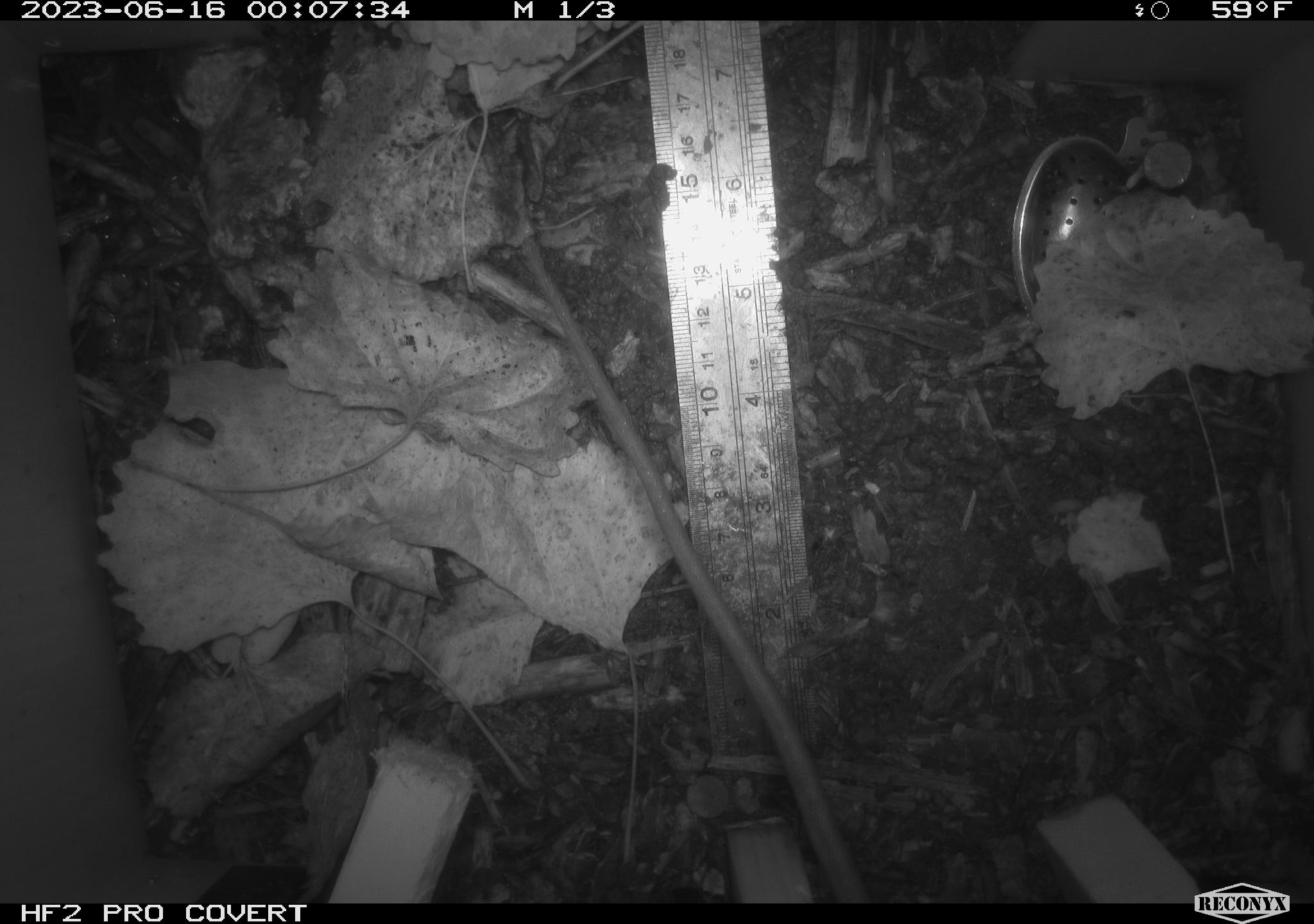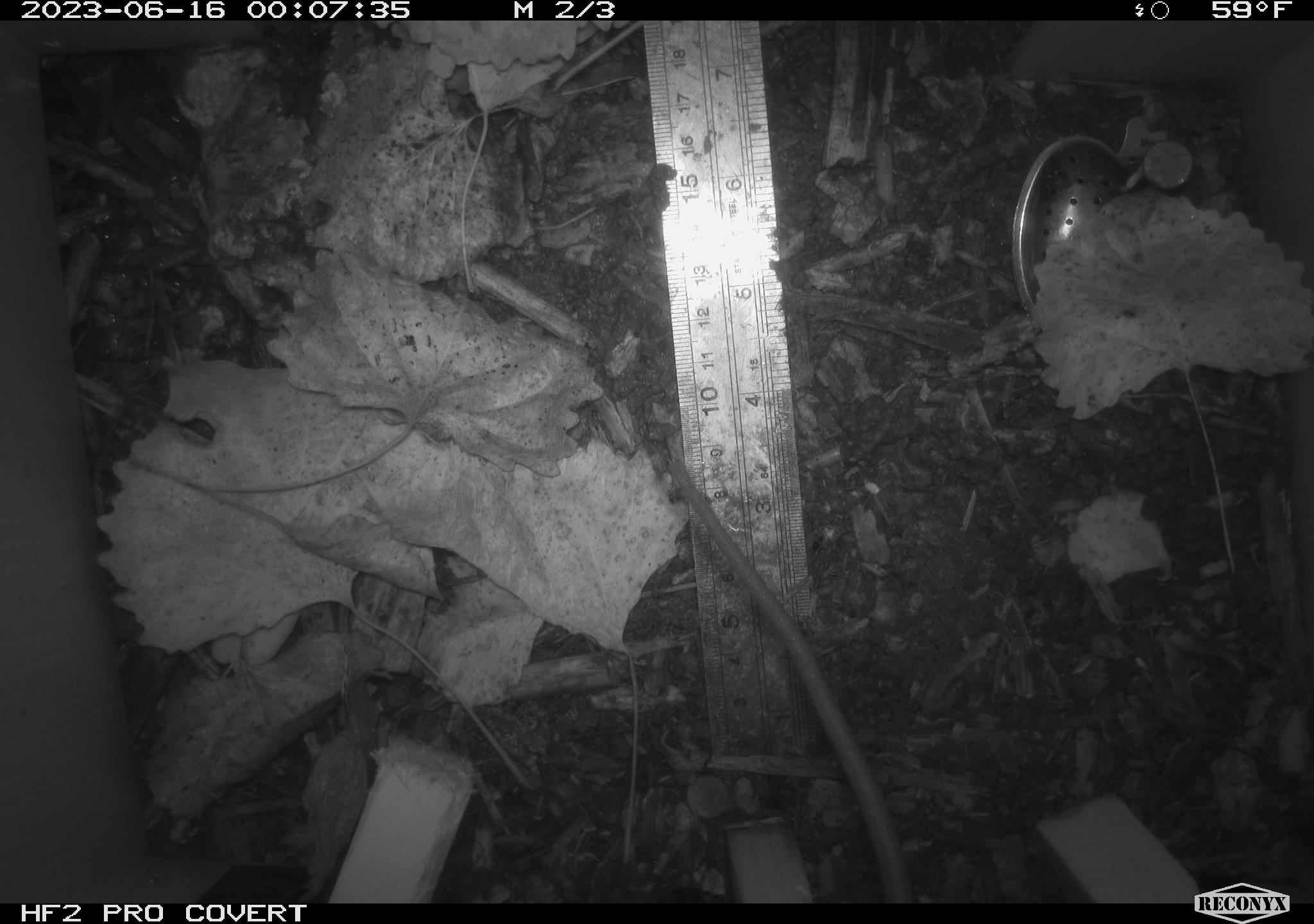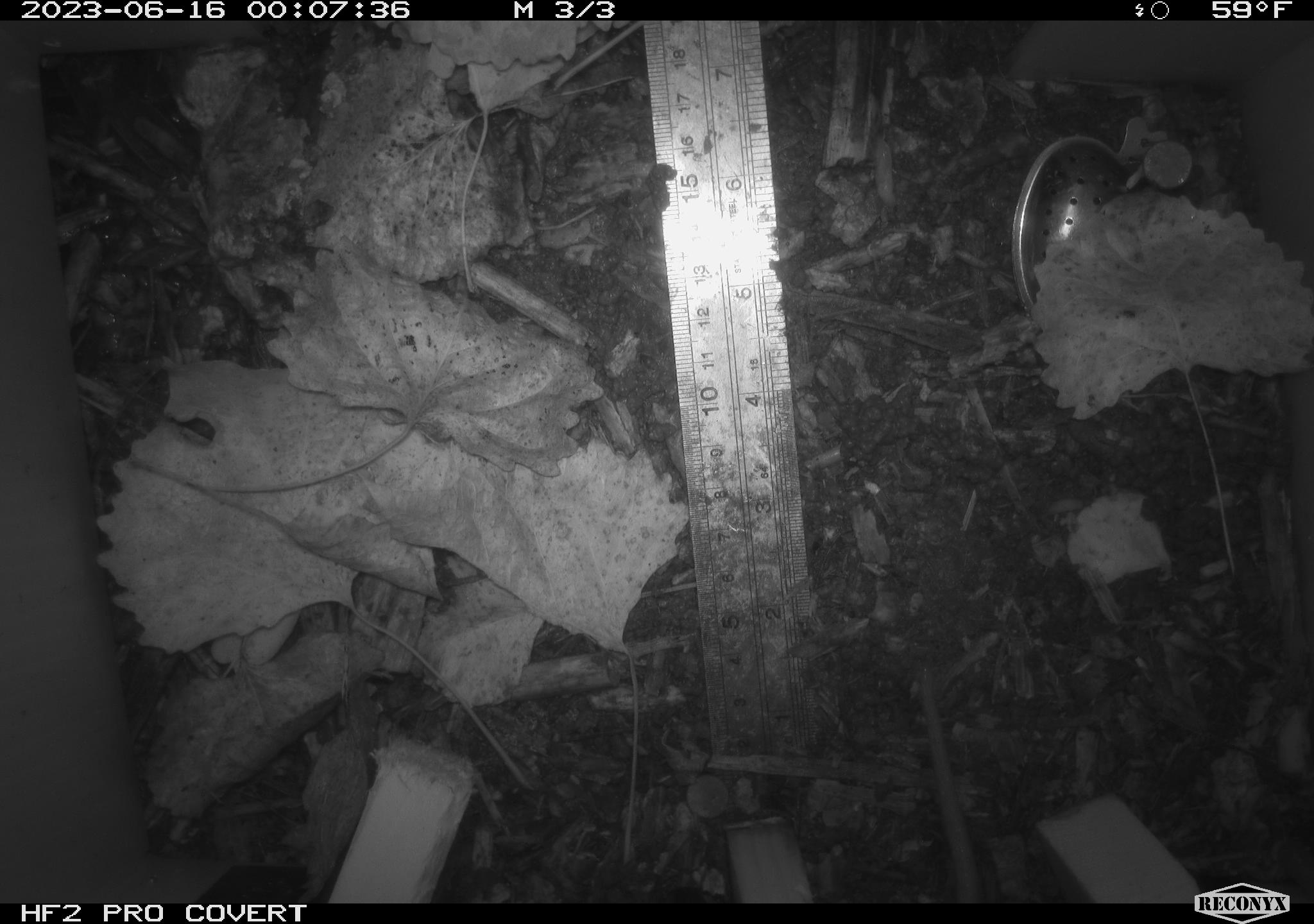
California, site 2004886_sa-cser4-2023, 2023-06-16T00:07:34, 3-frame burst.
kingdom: Animalia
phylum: Chordata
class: Mammalia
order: Rodentia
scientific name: Rodentia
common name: mouse species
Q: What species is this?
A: Mouse species (Rodentia).